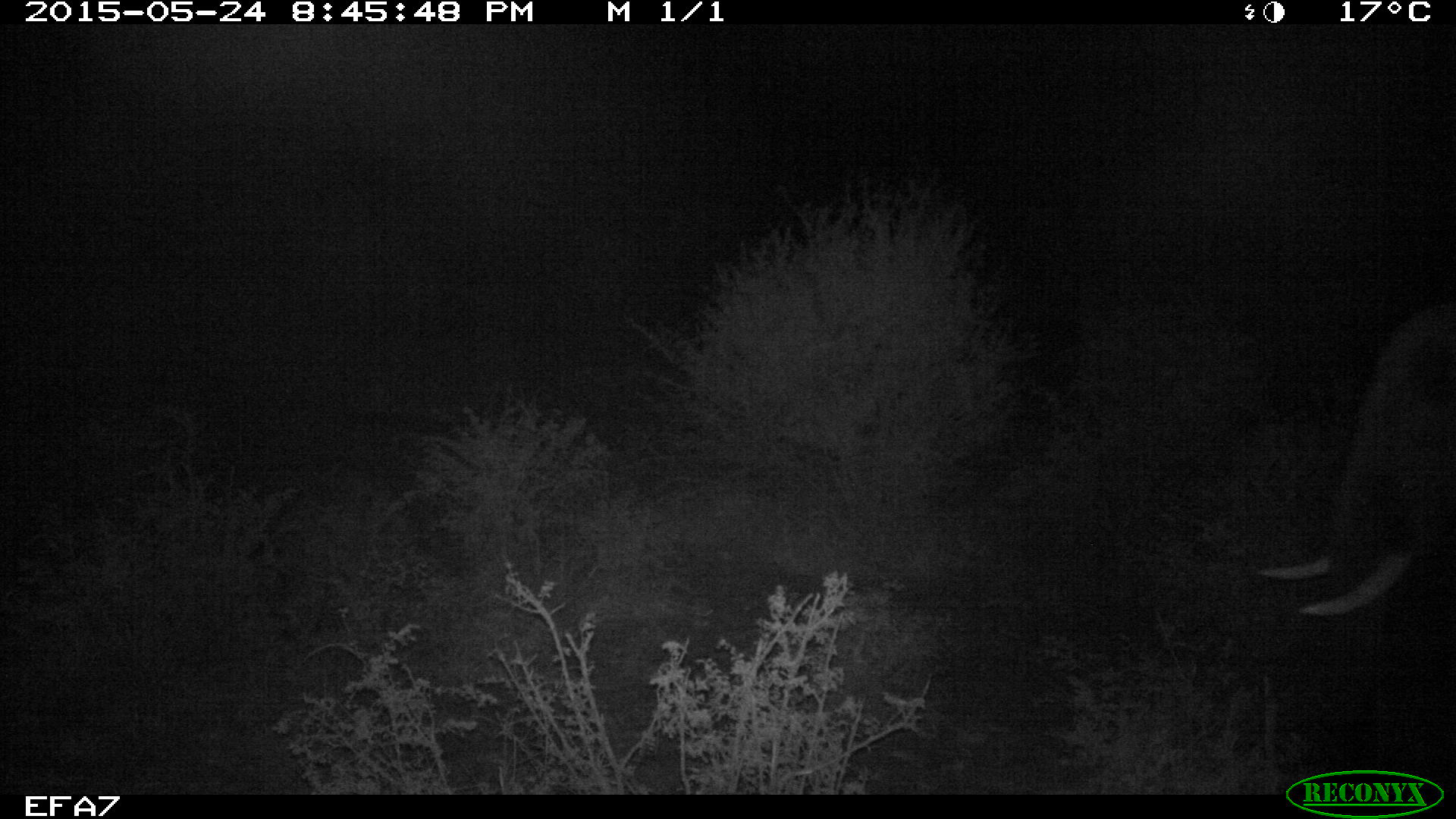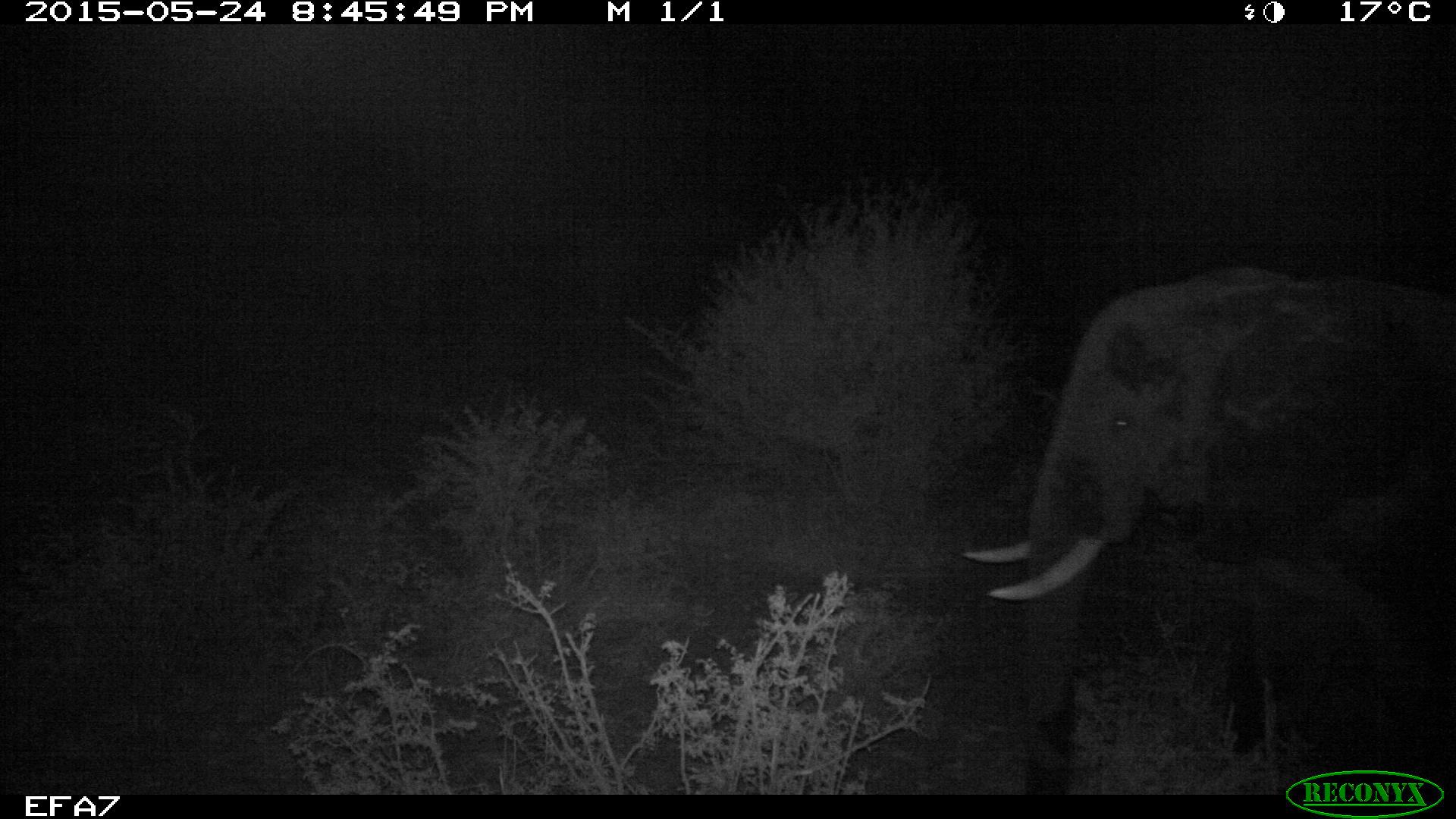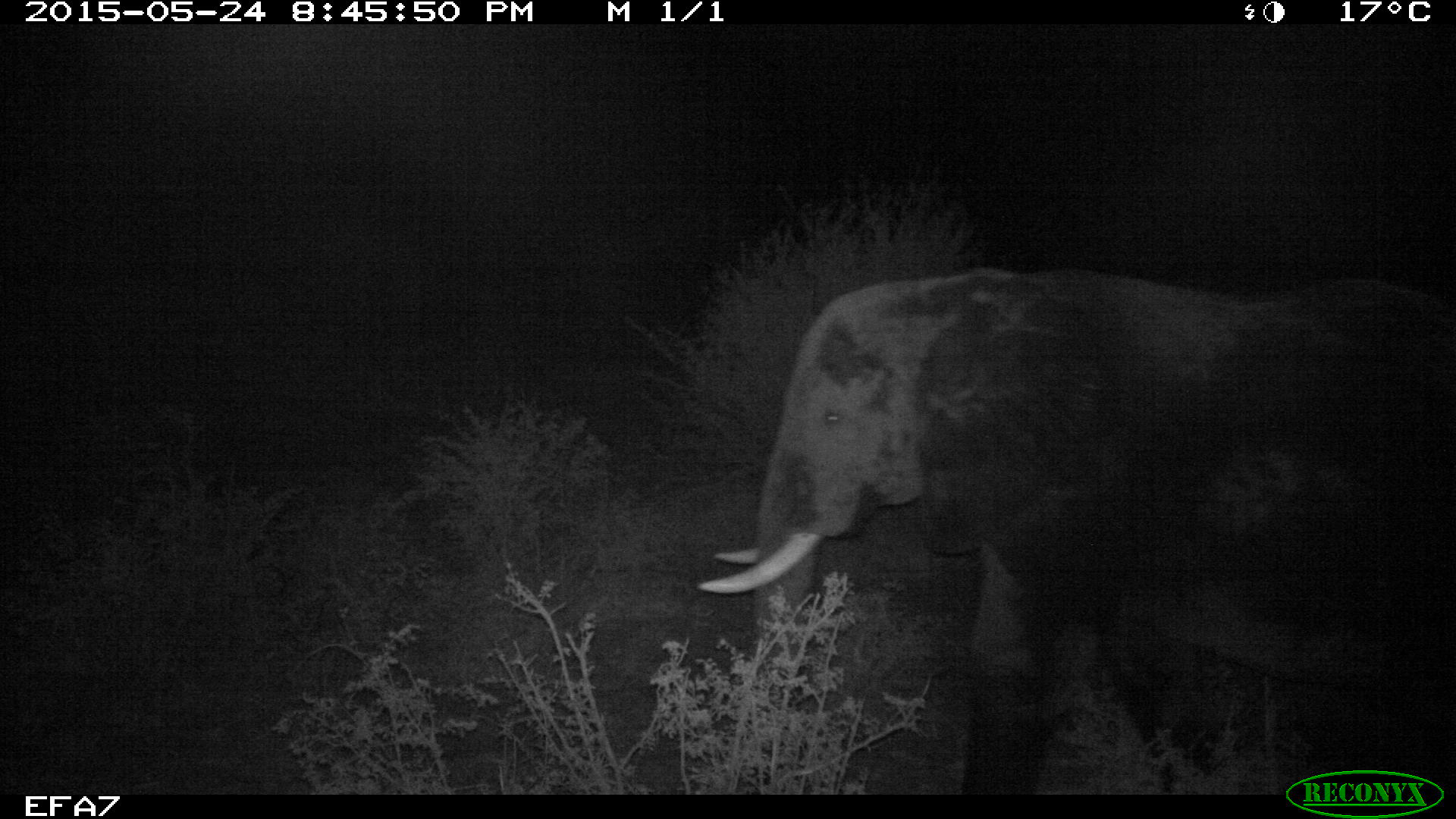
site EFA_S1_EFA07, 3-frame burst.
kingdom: Animalia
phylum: Chordata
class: Mammalia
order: Proboscidea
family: Elephantidae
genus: Loxodonta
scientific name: Loxodonta africana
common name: african bush elephant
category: elephant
Elephant (african bush elephant) (Loxodonta africana), count 1. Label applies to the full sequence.